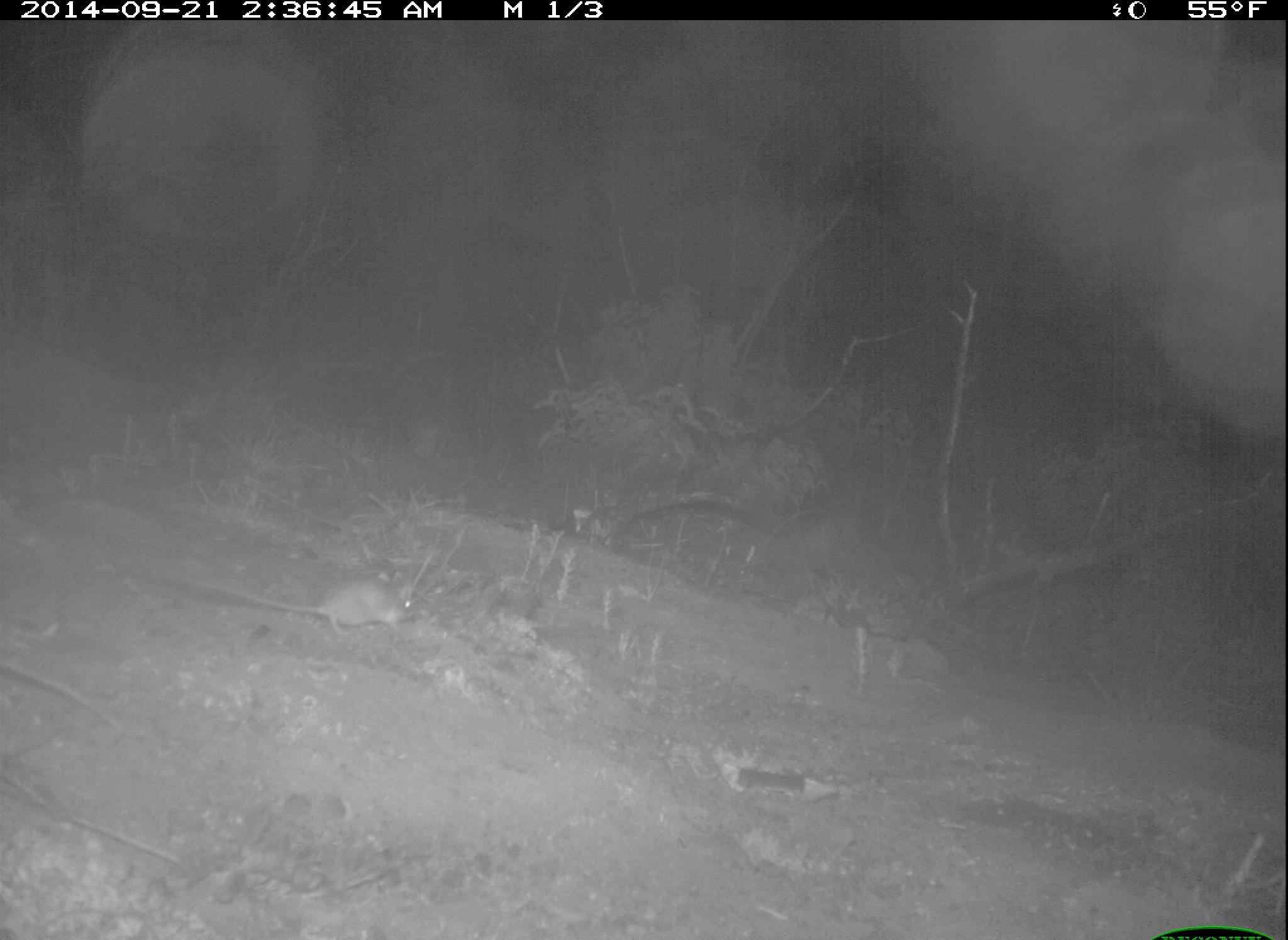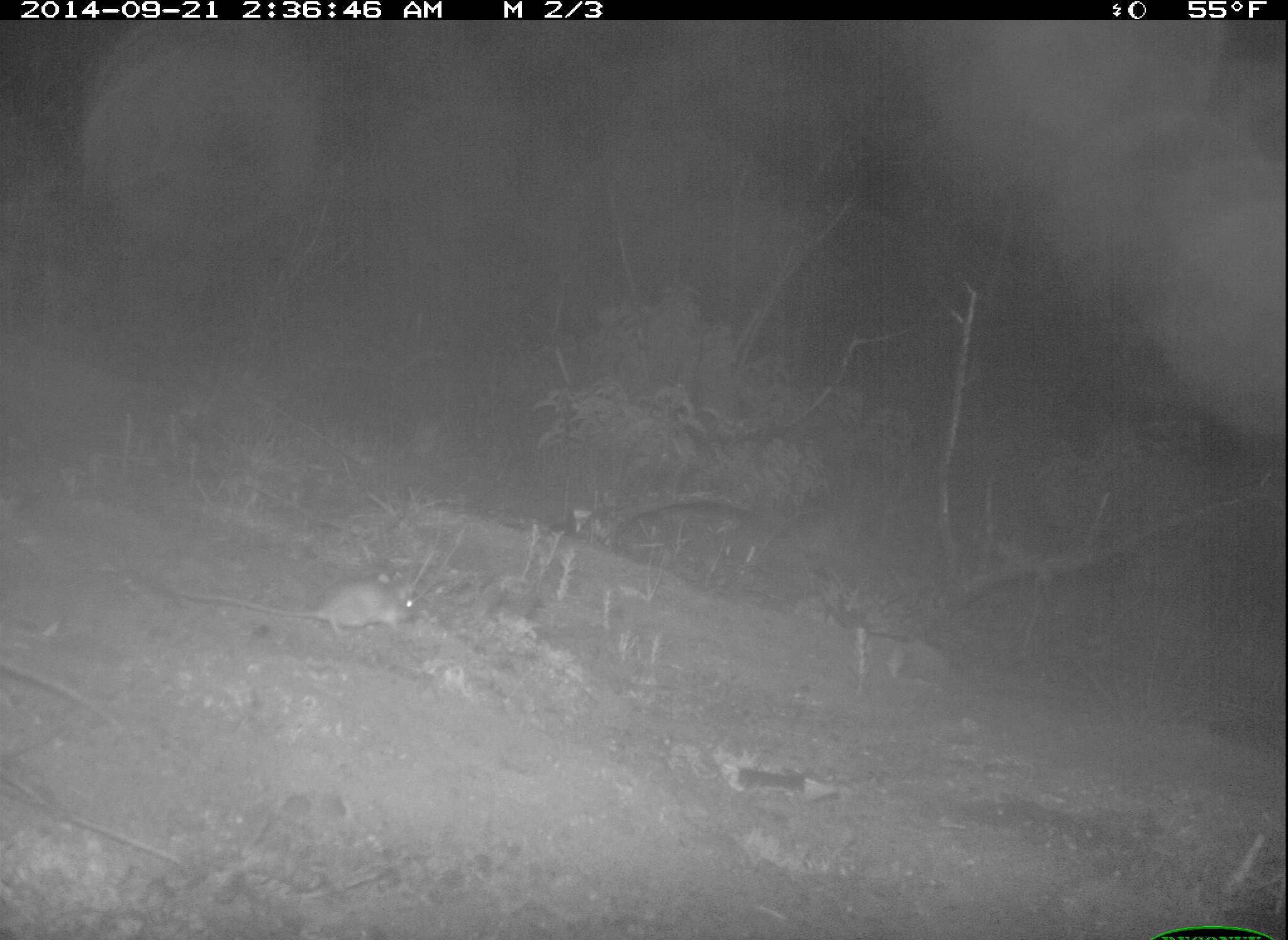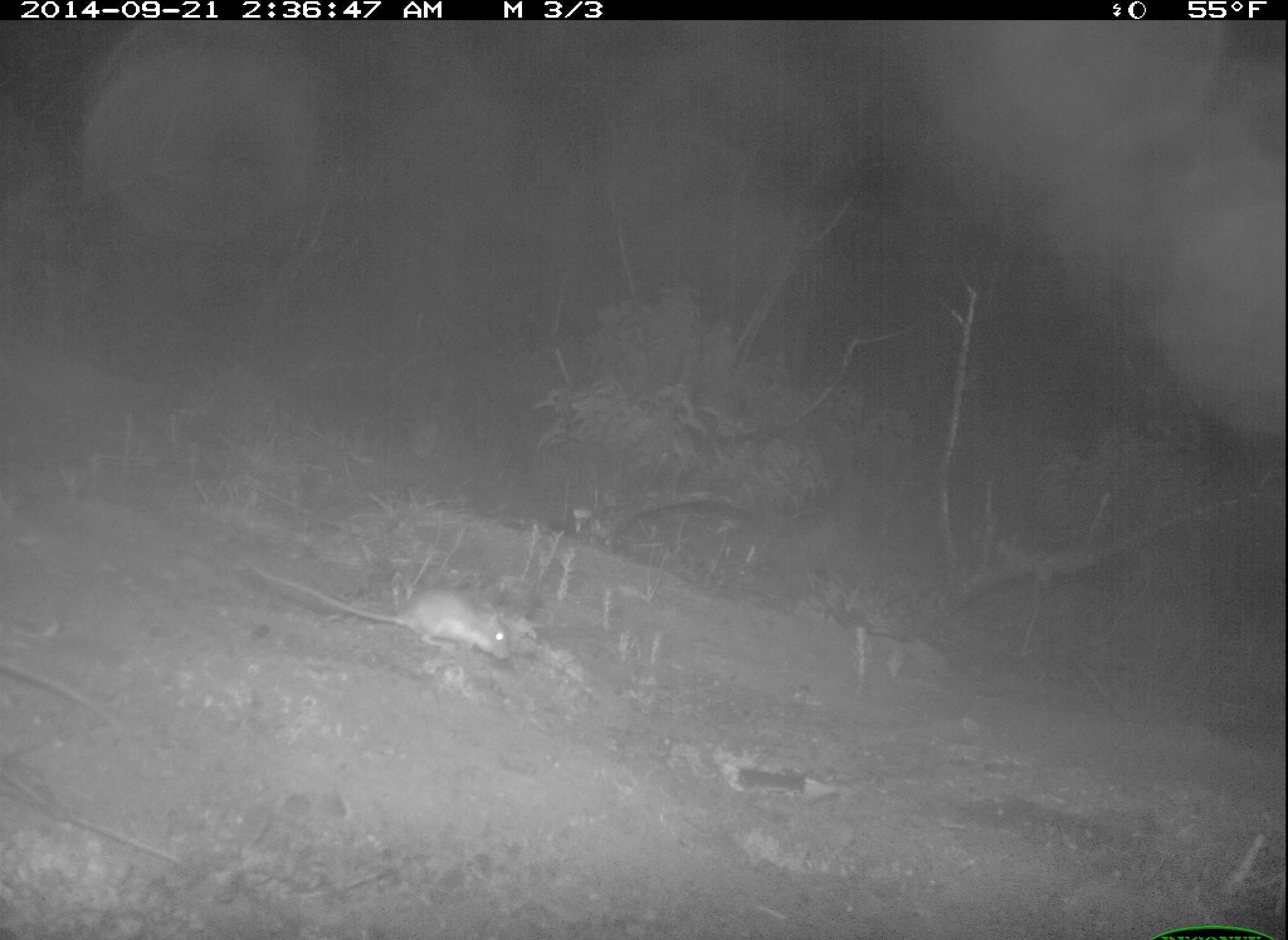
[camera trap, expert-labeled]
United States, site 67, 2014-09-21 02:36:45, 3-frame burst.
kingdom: Animalia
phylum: Chordata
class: Mammalia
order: Rodentia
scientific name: Rodentia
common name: rodent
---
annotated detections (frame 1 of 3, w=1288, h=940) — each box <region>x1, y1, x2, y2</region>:
rodent: <region>173, 573, 420, 639</region>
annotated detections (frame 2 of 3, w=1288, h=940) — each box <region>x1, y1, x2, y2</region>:
rodent: <region>167, 577, 421, 638</region>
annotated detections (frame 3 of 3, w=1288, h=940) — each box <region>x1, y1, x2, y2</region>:
rodent: <region>237, 546, 515, 664</region>